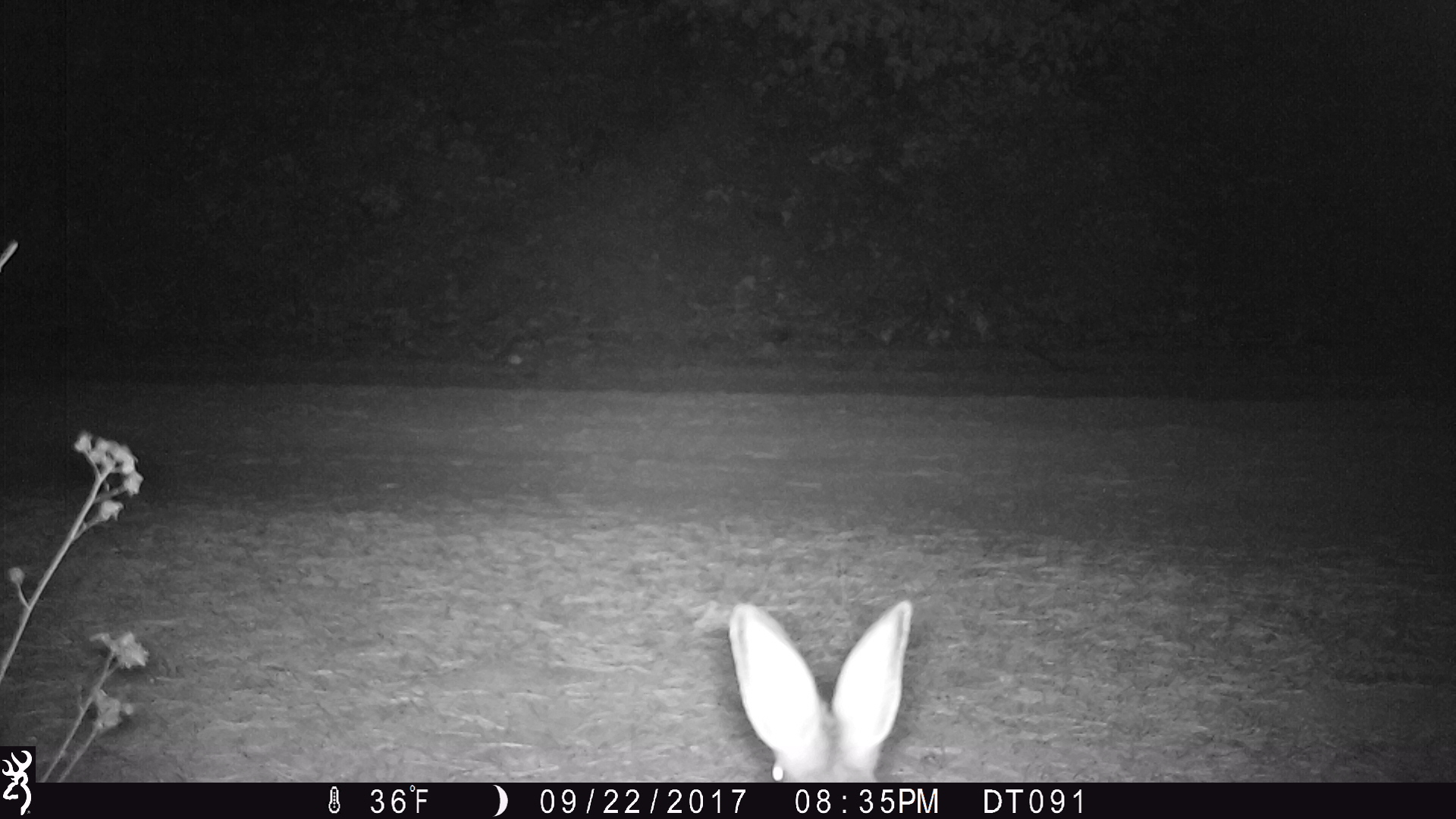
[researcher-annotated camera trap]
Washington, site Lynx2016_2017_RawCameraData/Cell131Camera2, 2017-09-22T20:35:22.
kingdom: Animalia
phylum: Chordata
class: Mammalia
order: Lagomorpha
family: Leporidae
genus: Lepus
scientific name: Lepus americanus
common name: snowshoe hare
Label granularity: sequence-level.